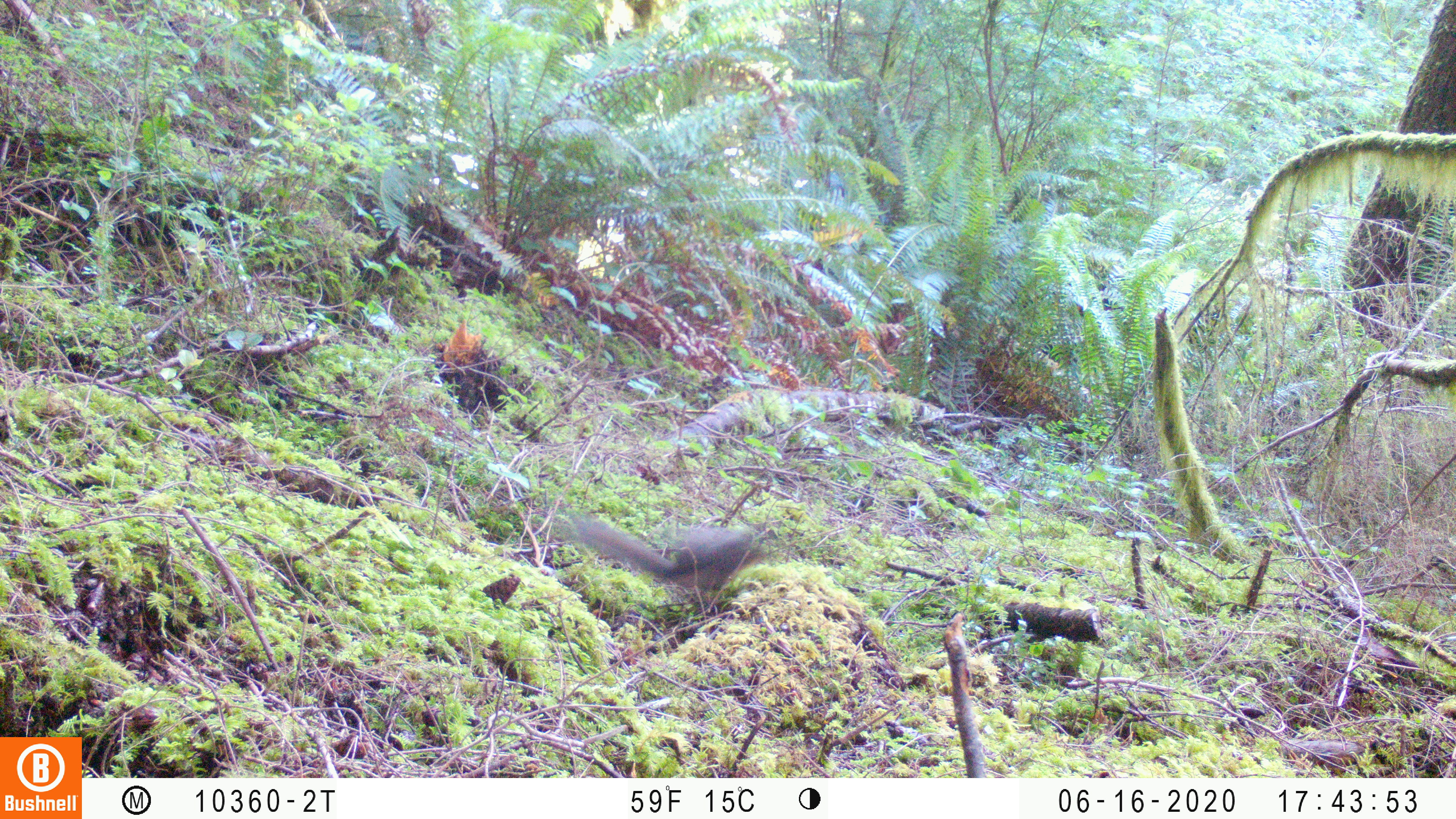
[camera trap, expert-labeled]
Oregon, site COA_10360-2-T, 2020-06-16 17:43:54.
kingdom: Animalia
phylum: Chordata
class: Mammalia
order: Rodentia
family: Sciuridae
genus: Tamiasciurus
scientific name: Tamiasciurus douglasii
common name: douglas squirrel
Douglas squirrel (Tamiasciurus douglasii).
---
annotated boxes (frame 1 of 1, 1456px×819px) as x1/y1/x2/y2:
douglas squirrel: 570/509/774/601